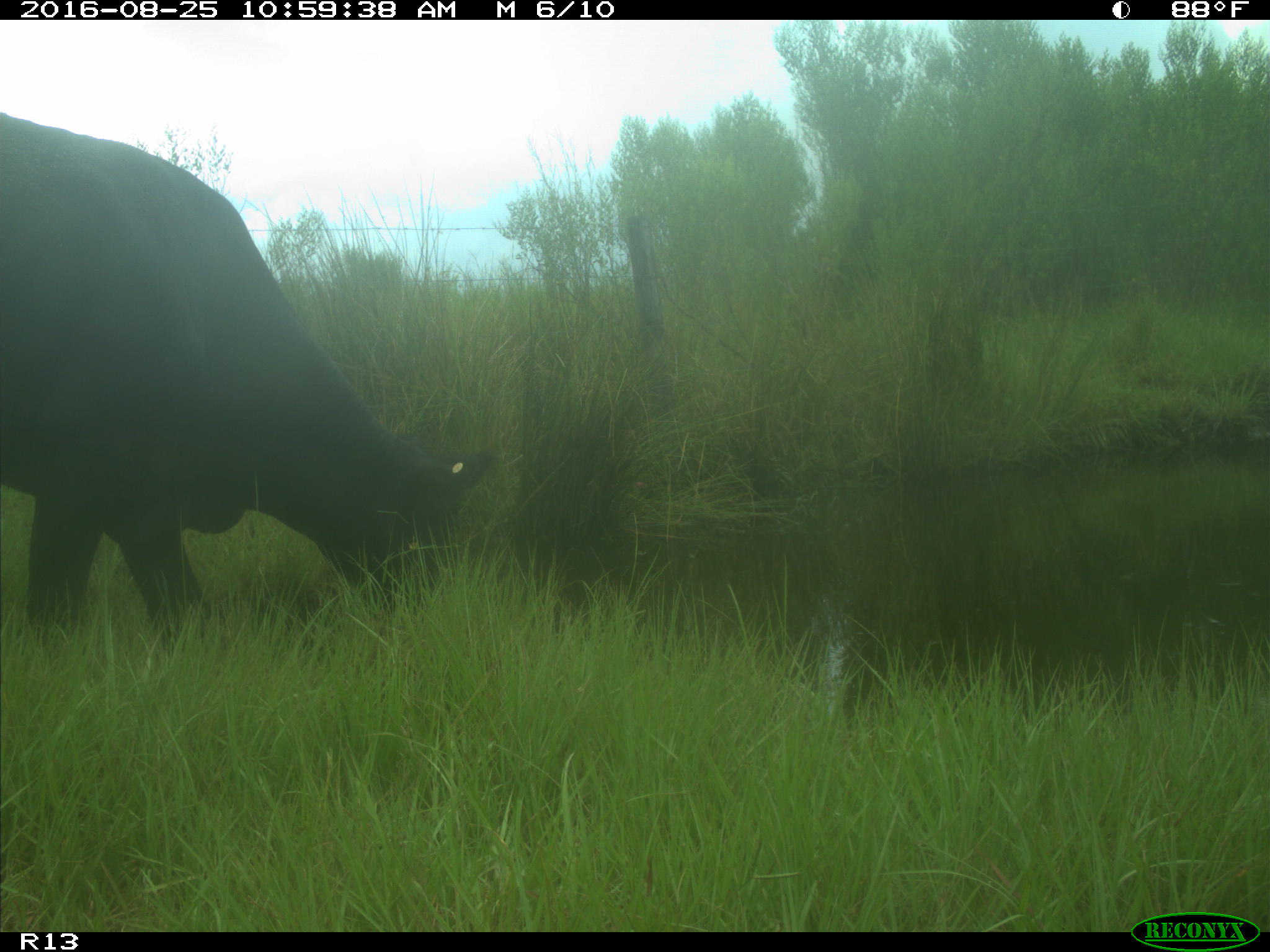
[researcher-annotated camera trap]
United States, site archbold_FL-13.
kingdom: Animalia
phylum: Chordata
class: Mammalia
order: Artiodactyla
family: Bovidae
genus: Bos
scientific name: Bos taurus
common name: domestic cow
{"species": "Bos taurus (domestic cow)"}